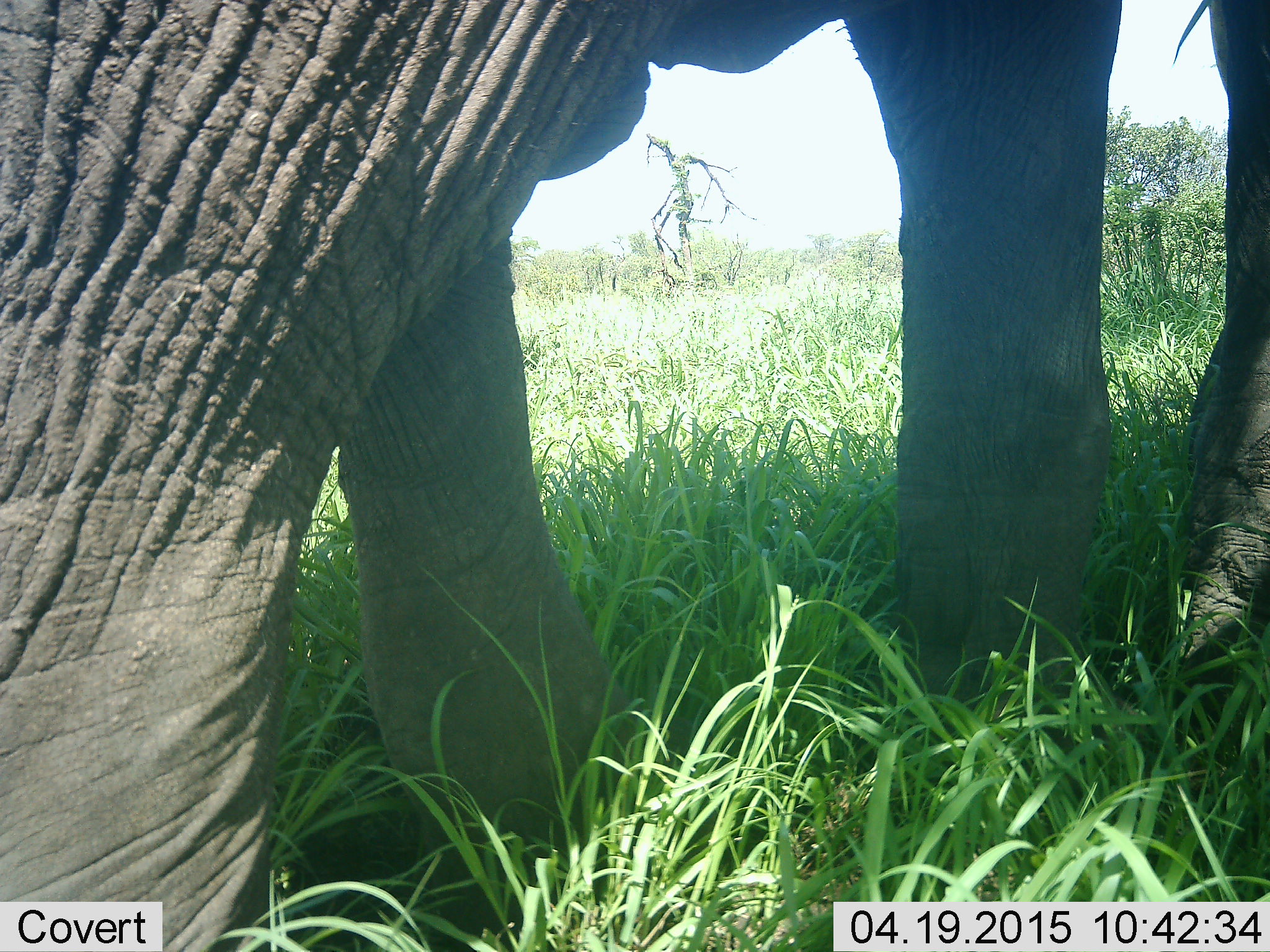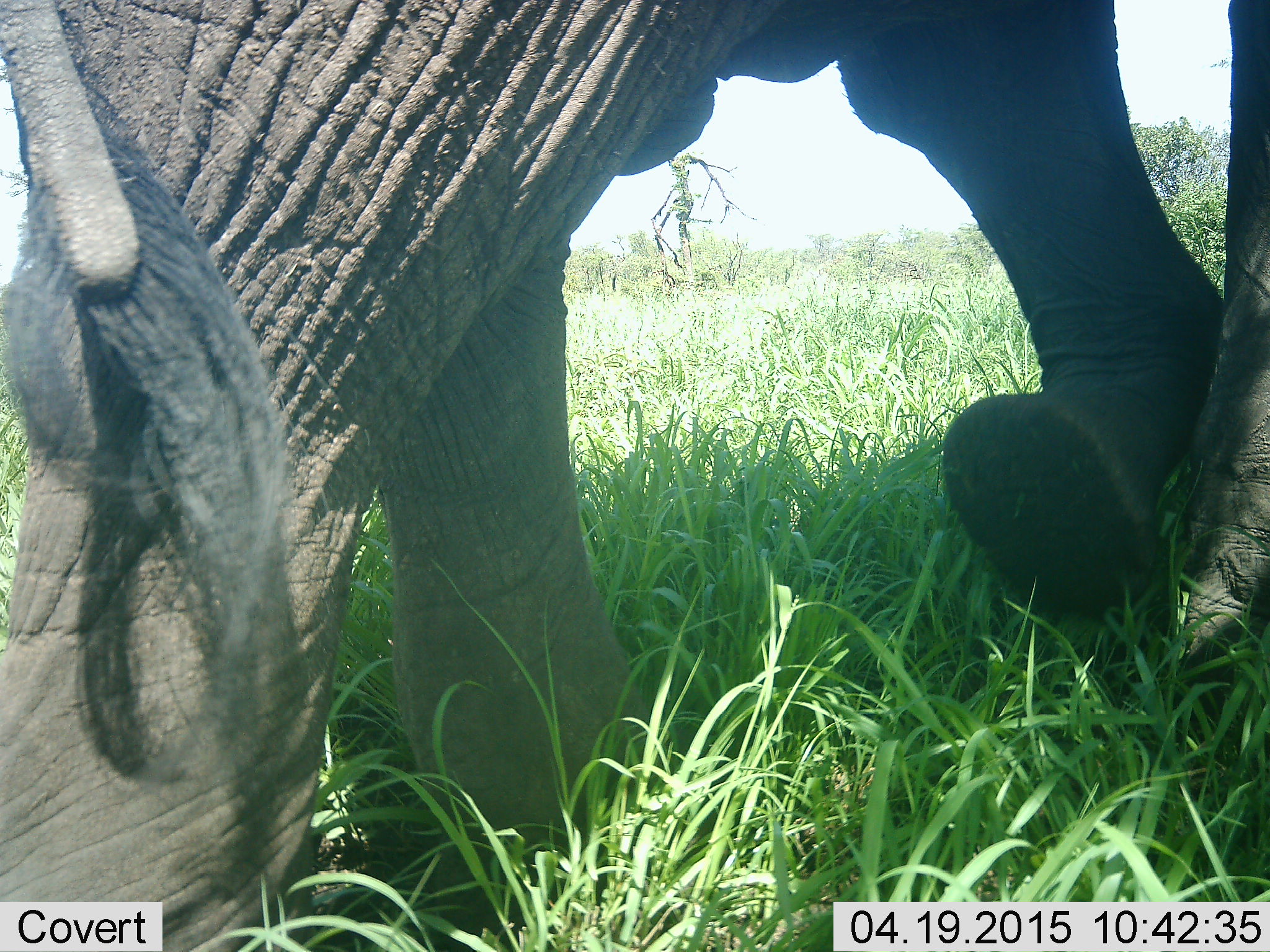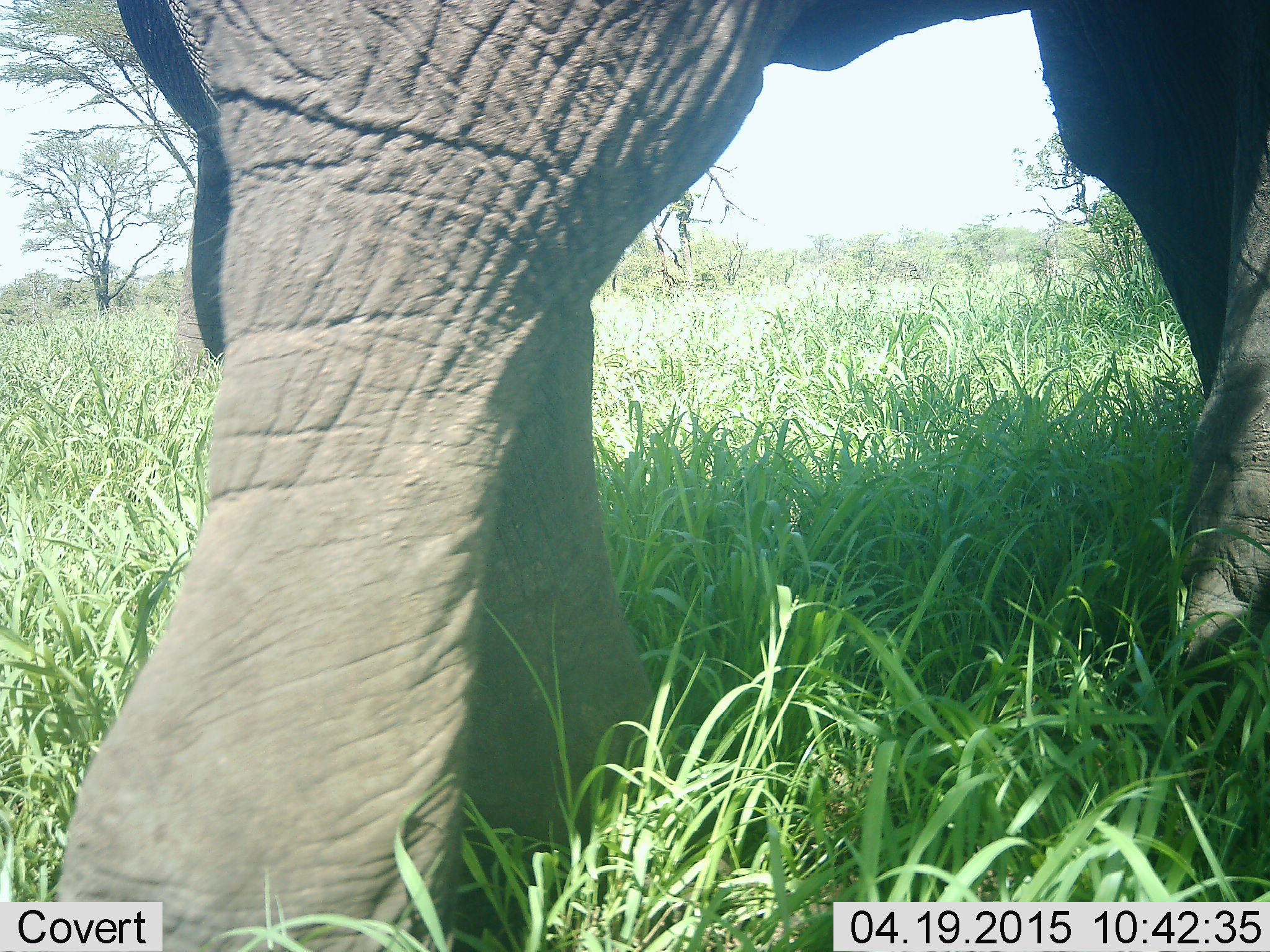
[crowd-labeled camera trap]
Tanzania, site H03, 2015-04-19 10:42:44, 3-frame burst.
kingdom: Animalia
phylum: Chordata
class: Mammalia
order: Proboscidea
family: Elephantidae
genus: Loxodonta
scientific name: Loxodonta africana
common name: african bush elephant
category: elephant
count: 1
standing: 0%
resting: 0%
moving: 90%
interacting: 0%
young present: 0%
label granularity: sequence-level